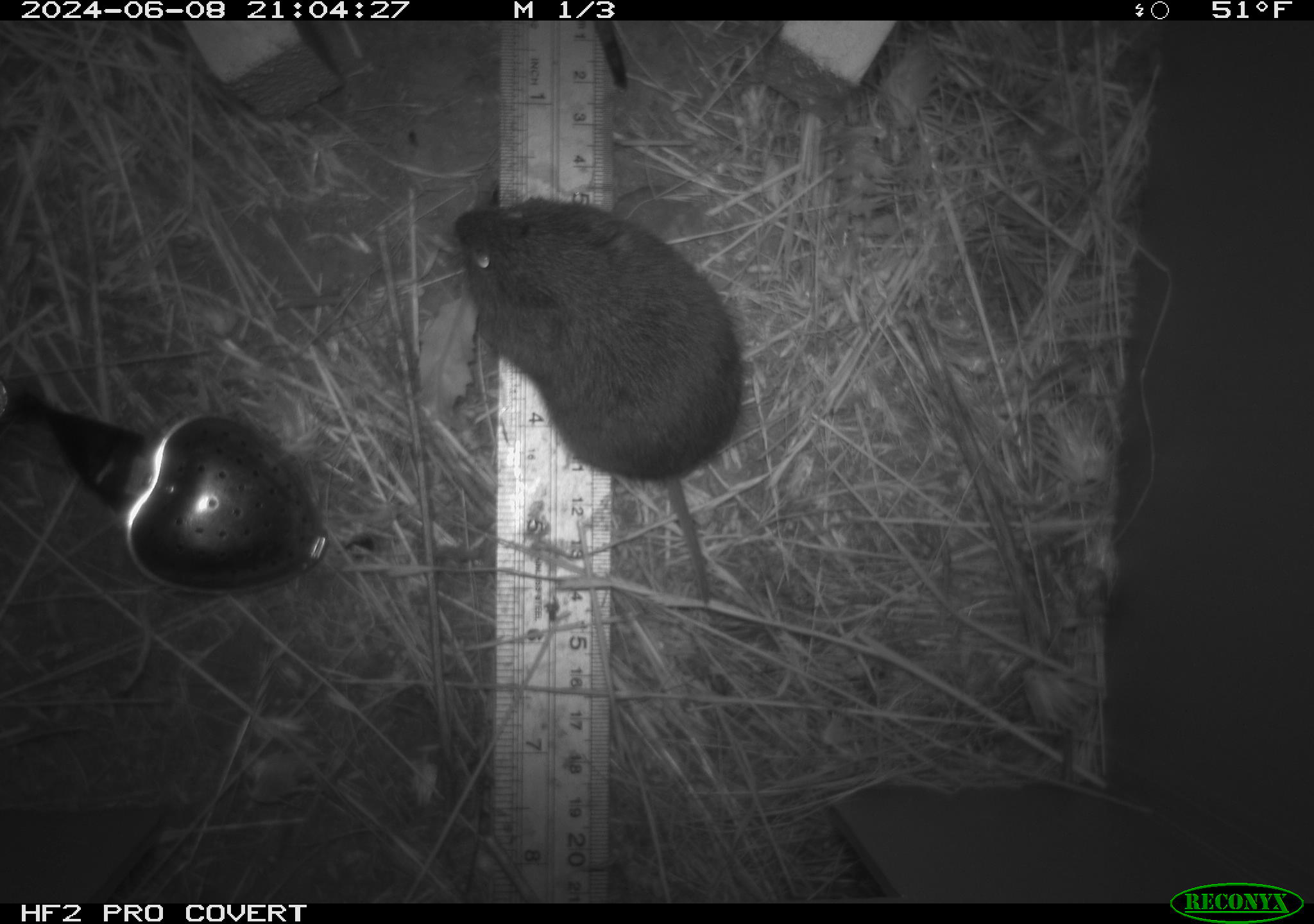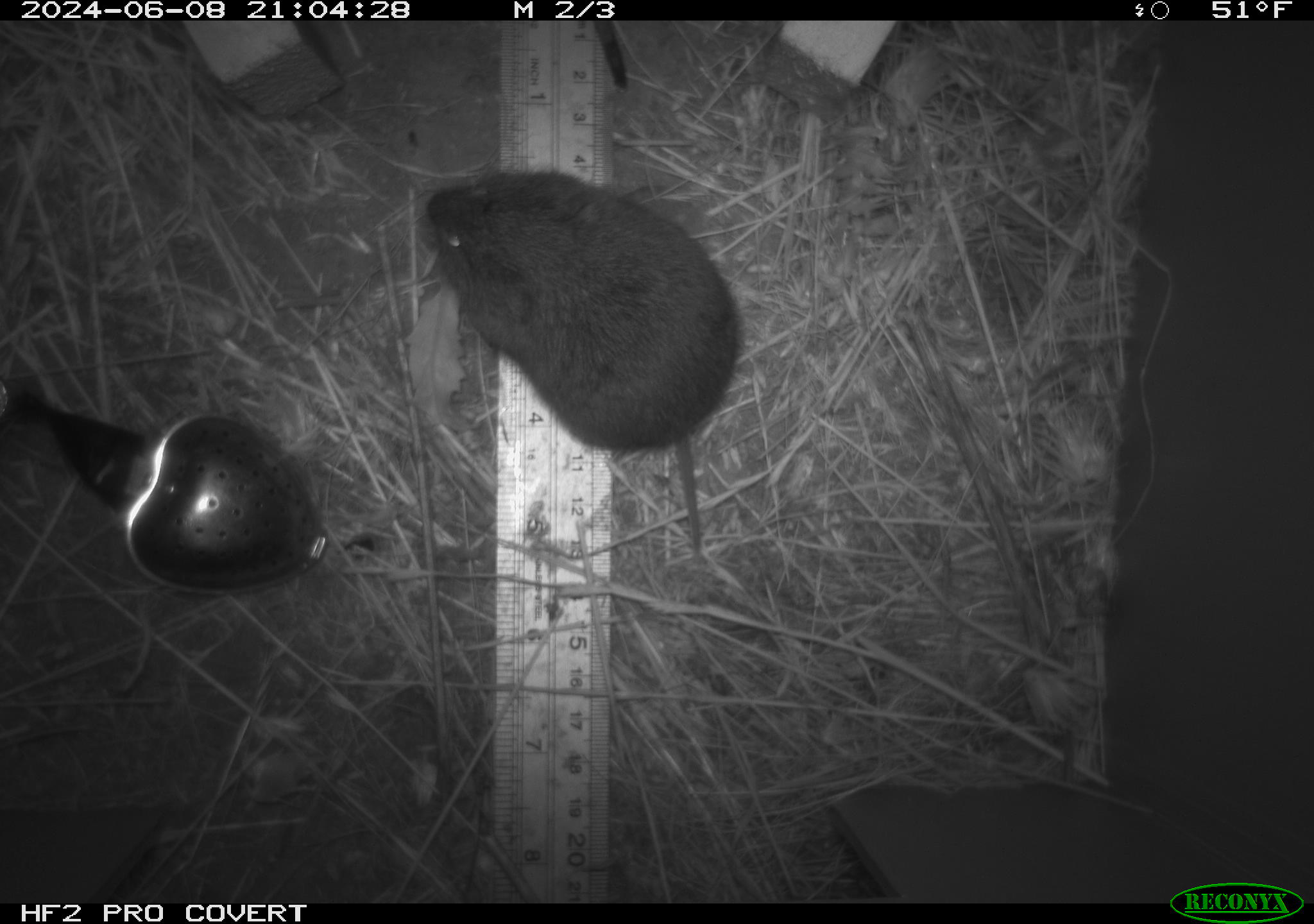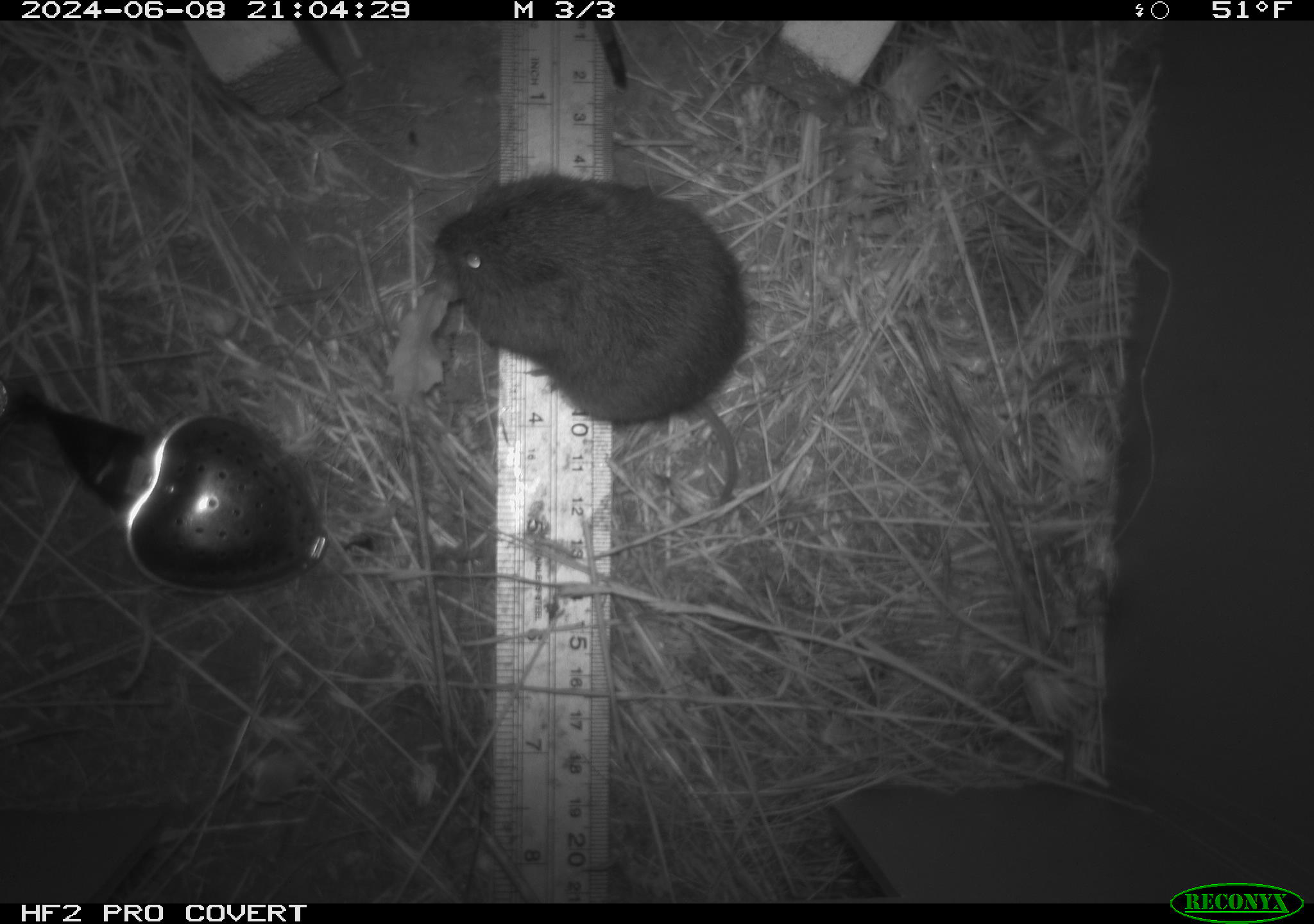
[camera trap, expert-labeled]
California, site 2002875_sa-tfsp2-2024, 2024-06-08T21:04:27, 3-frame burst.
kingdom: Animalia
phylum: Chordata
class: Mammalia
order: Rodentia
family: Cricetidae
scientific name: Arvicolinae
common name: voles, lemmings, and muskrats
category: arvicolinae subfamily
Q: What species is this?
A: Arvicolinae subfamily (voles, lemmings, and muskrats) (Arvicolinae).